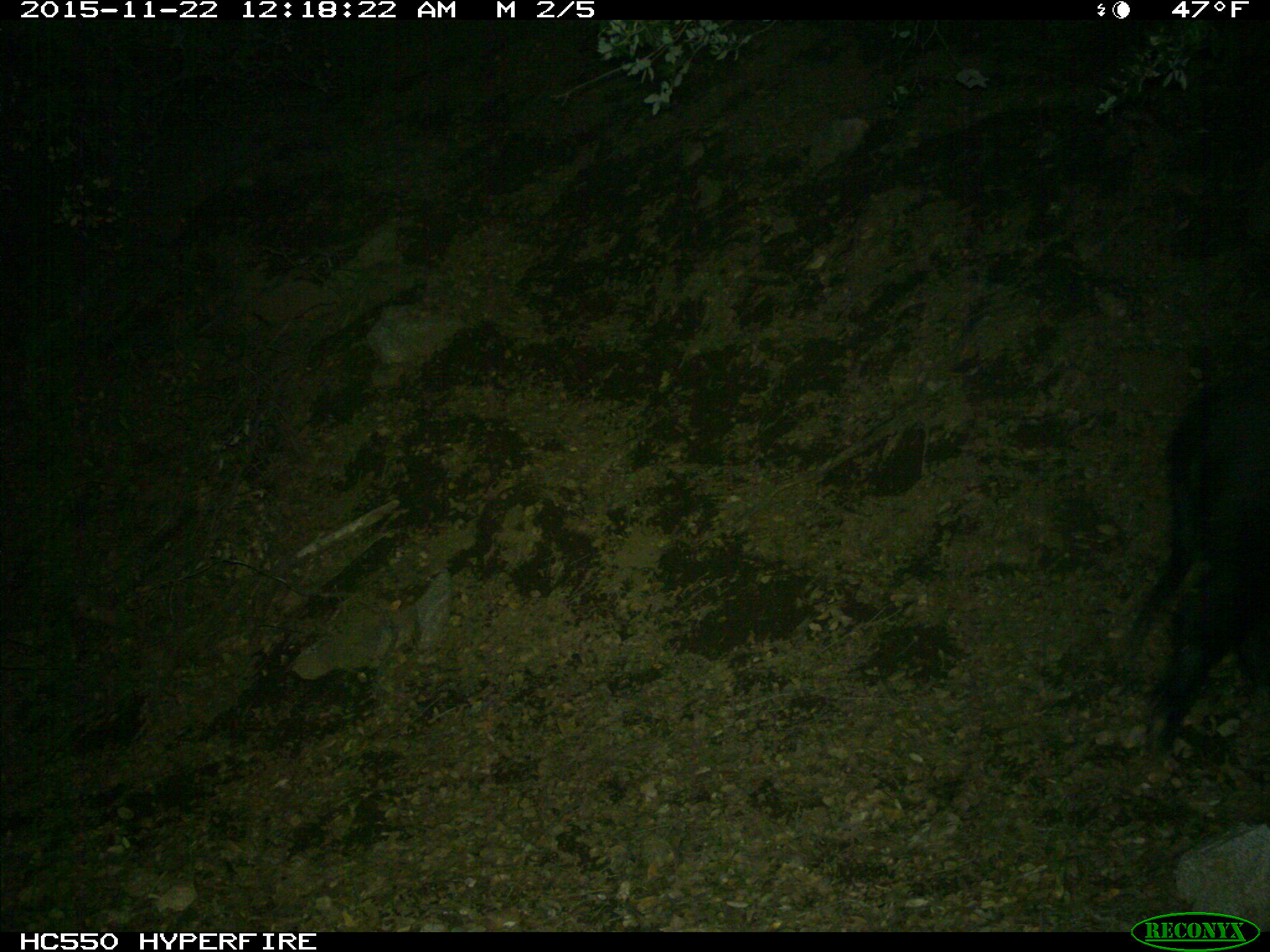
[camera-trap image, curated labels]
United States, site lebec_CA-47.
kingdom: Animalia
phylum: Chordata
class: Mammalia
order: Artiodactyla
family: Suidae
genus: Sus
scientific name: Sus scrofa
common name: wild boar